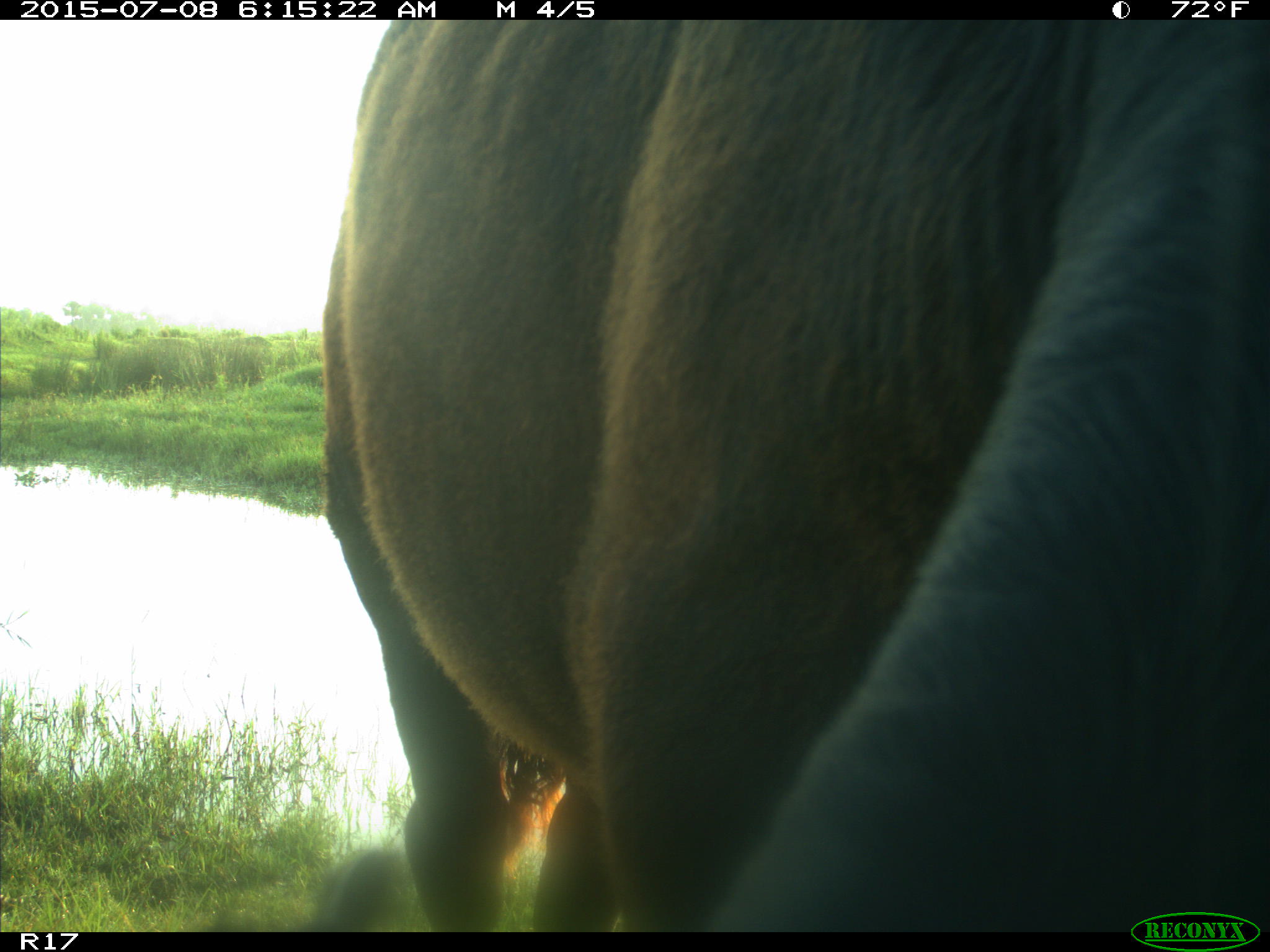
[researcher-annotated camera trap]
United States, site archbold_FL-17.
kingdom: Animalia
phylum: Chordata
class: Mammalia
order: Artiodactyla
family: Bovidae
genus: Bos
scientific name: Bos taurus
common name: domestic cow